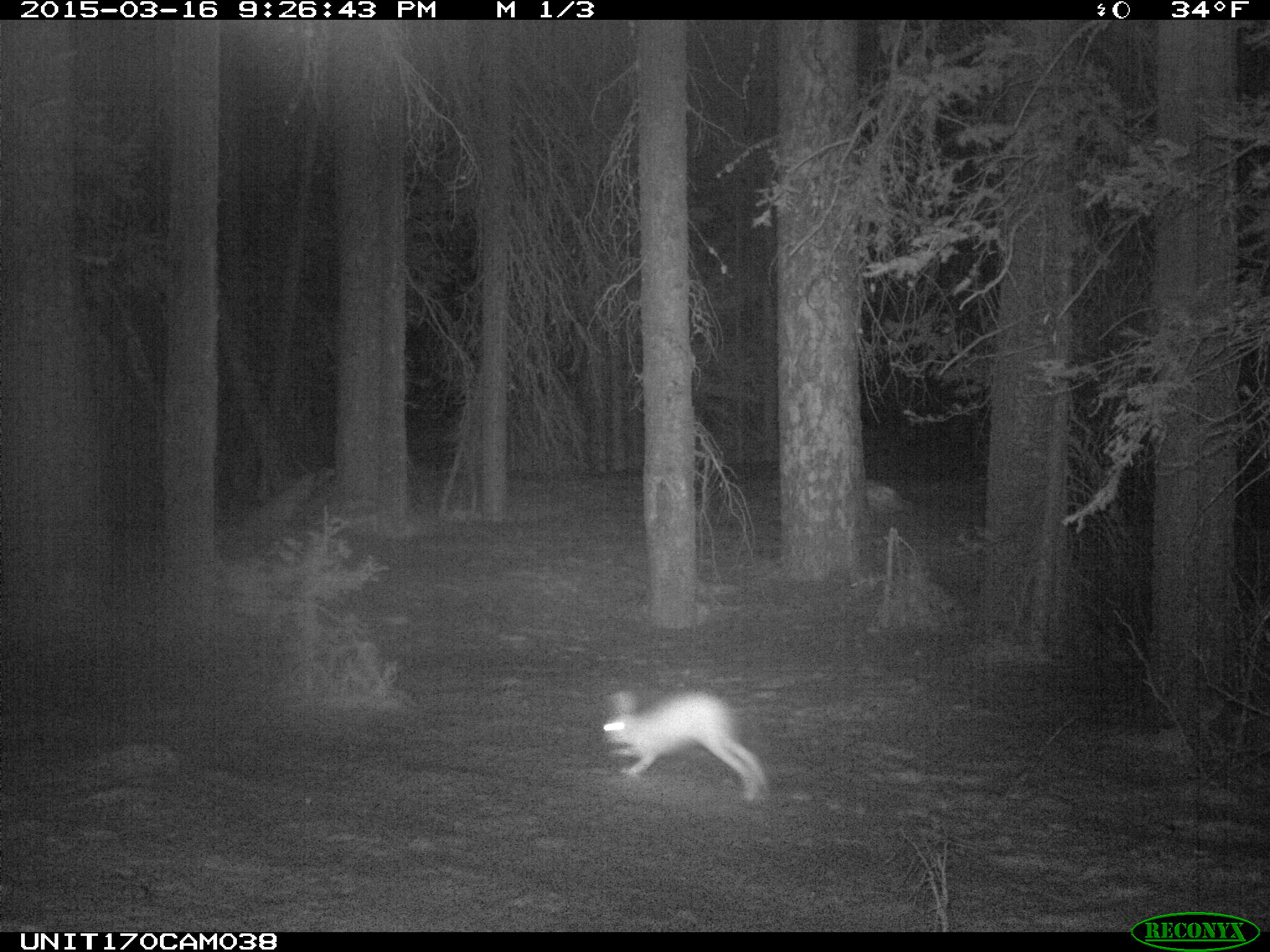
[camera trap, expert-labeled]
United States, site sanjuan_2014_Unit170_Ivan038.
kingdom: Animalia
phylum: Chordata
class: Mammalia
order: Lagomorpha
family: Leporidae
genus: Lepus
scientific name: Lepus americanus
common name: snowshoe hare